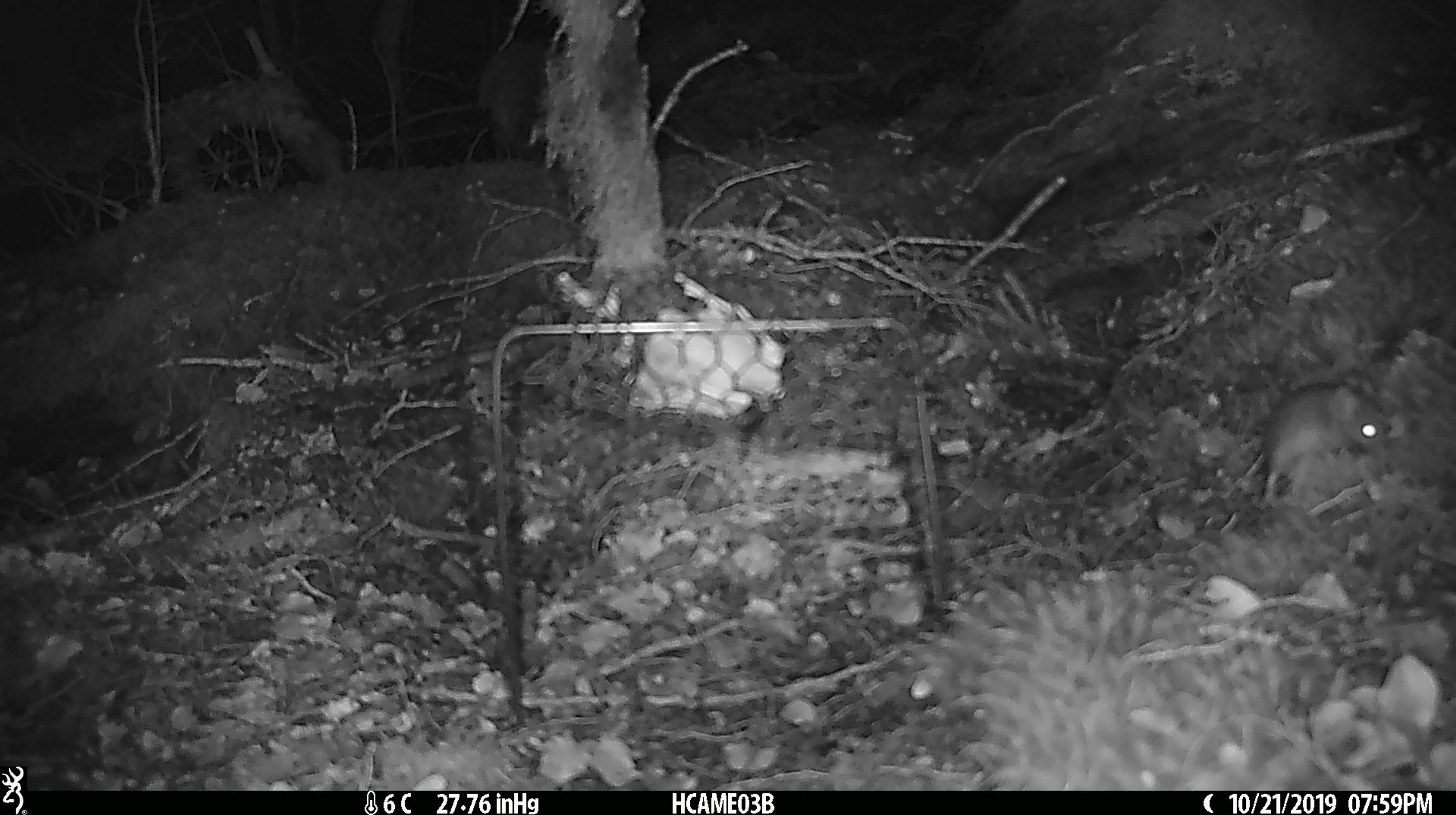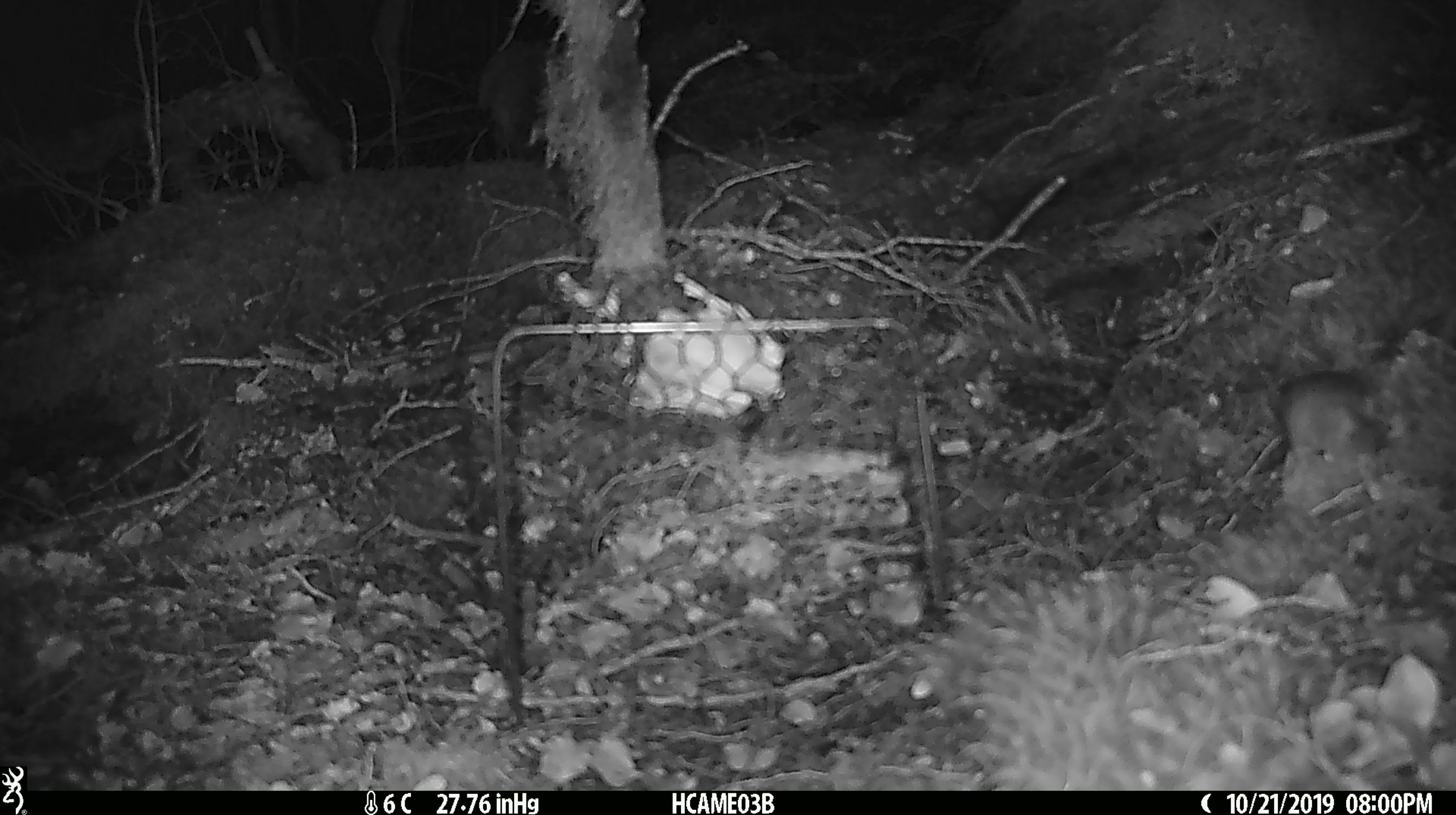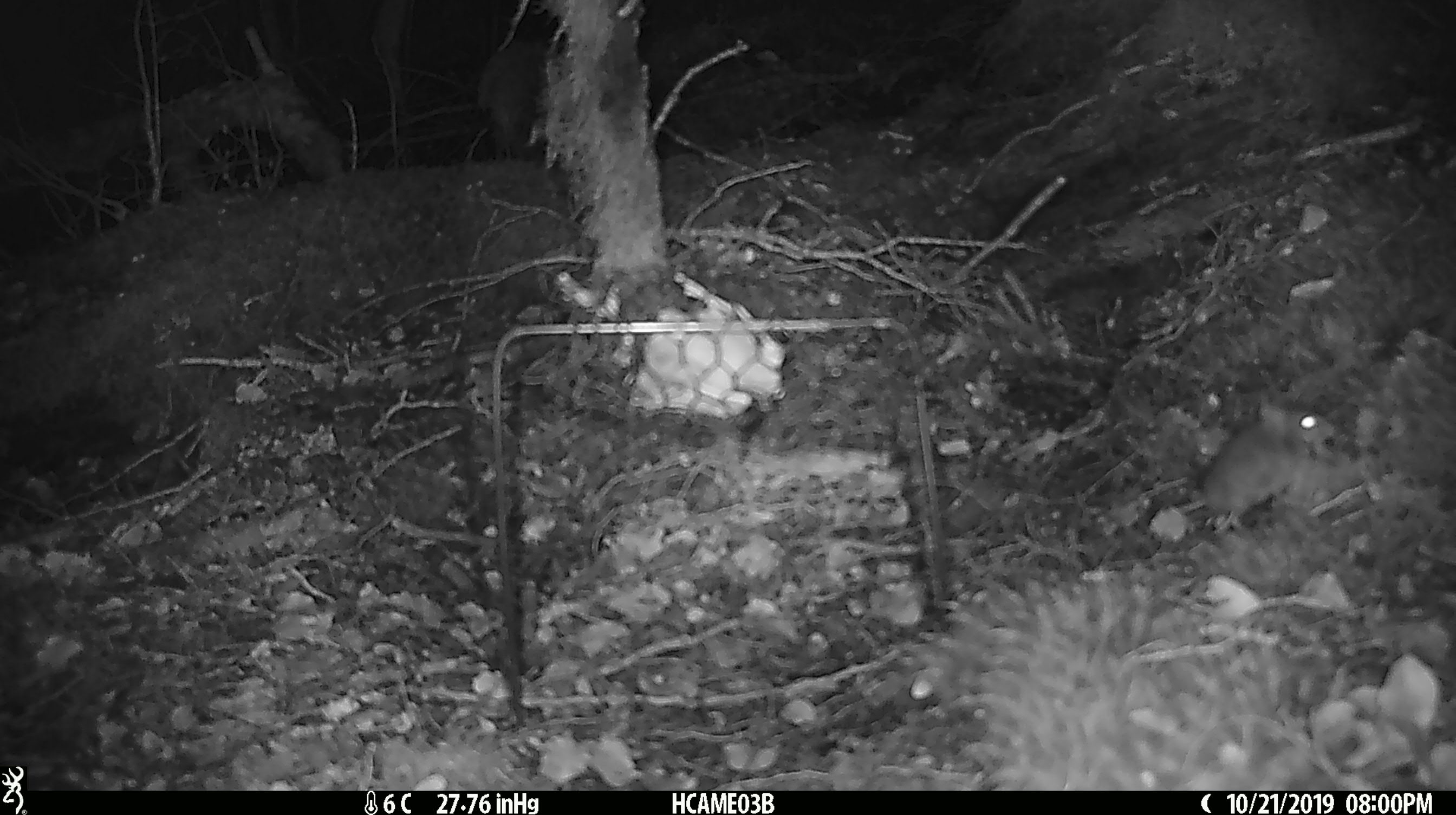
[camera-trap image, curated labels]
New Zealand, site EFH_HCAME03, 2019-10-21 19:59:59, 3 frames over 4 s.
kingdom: Animalia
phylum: Chordata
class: Mammalia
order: Rodentia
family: Muridae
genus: Mus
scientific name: Mus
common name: mouse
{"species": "mouse (Mus)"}